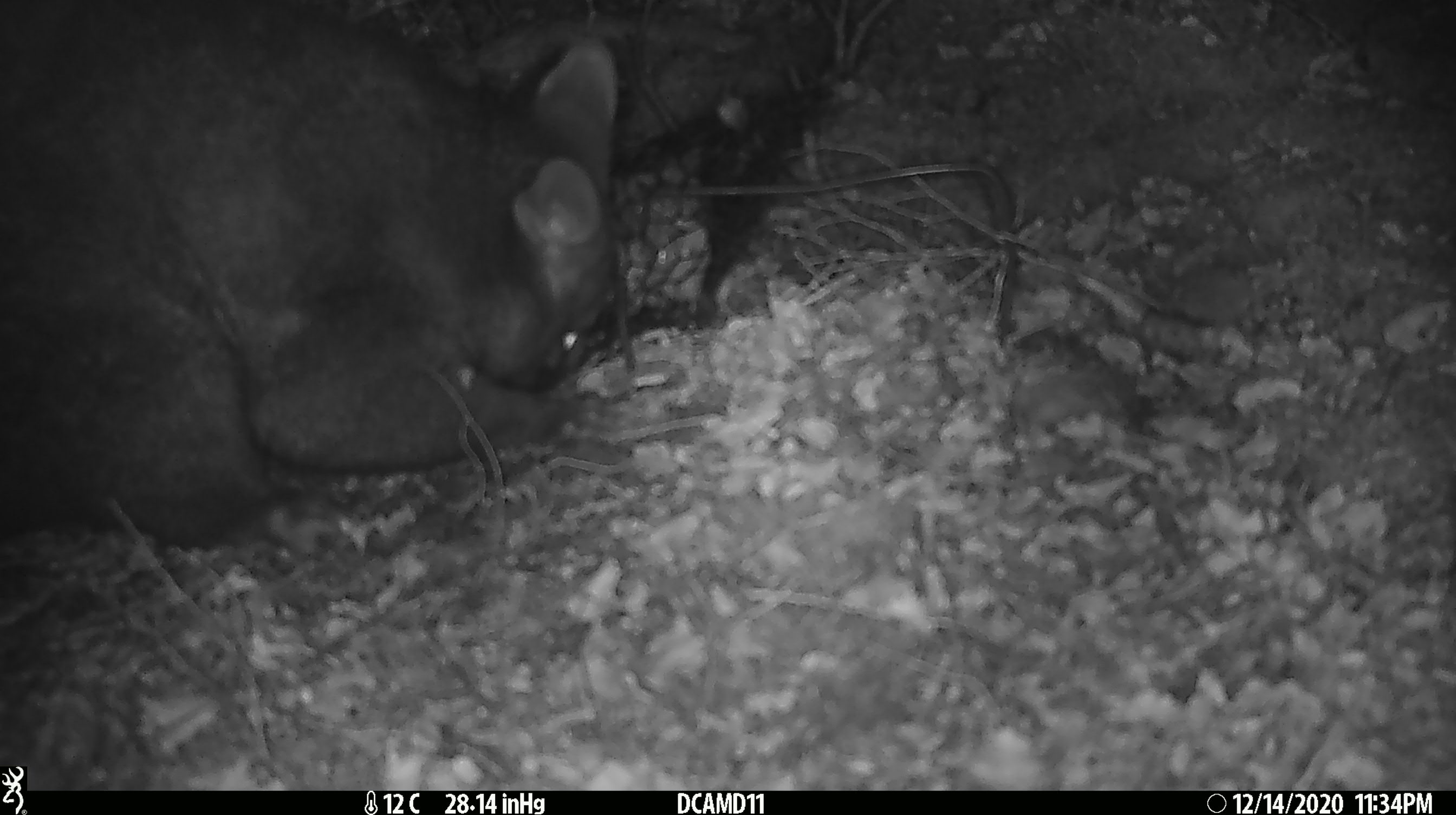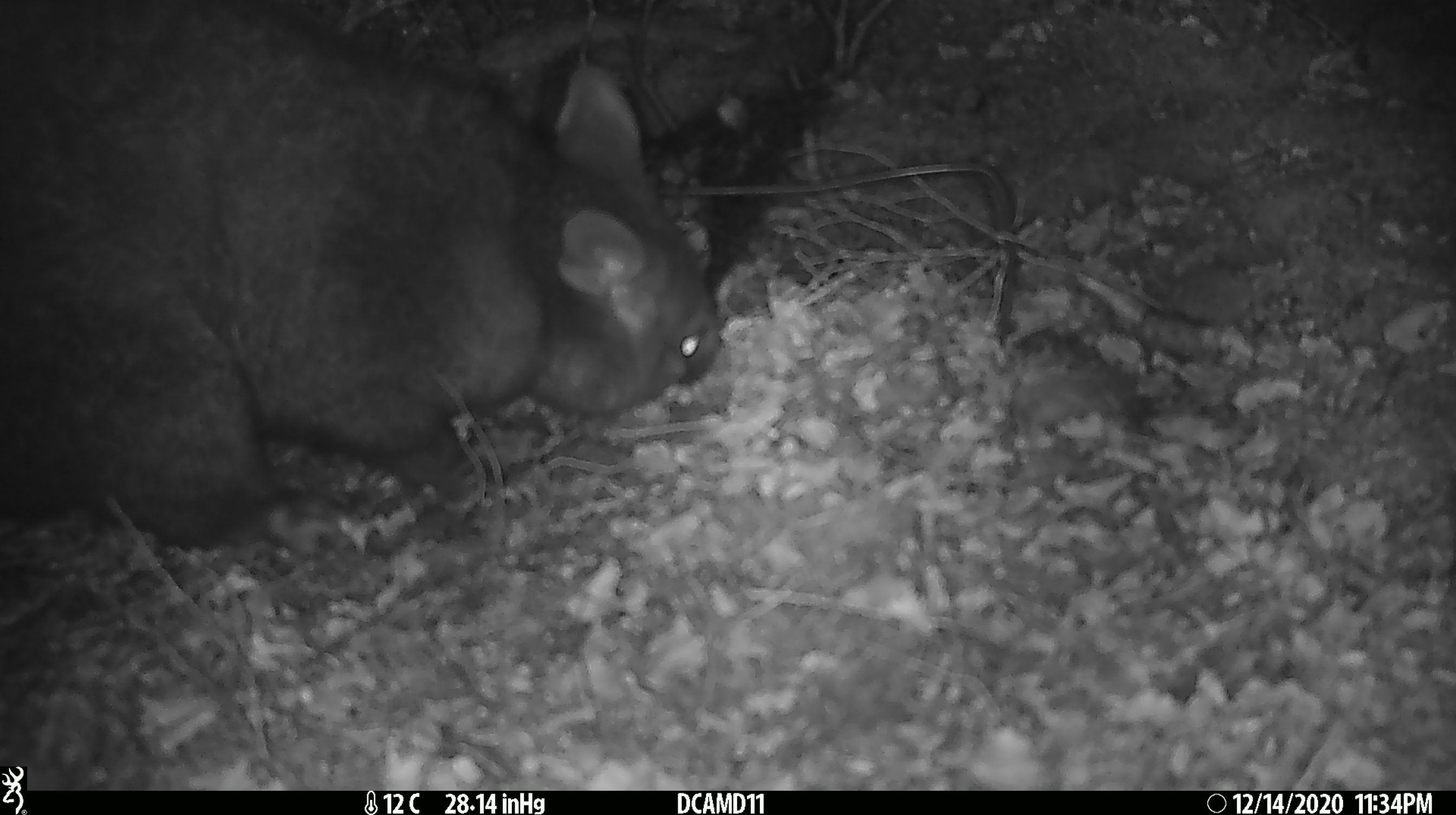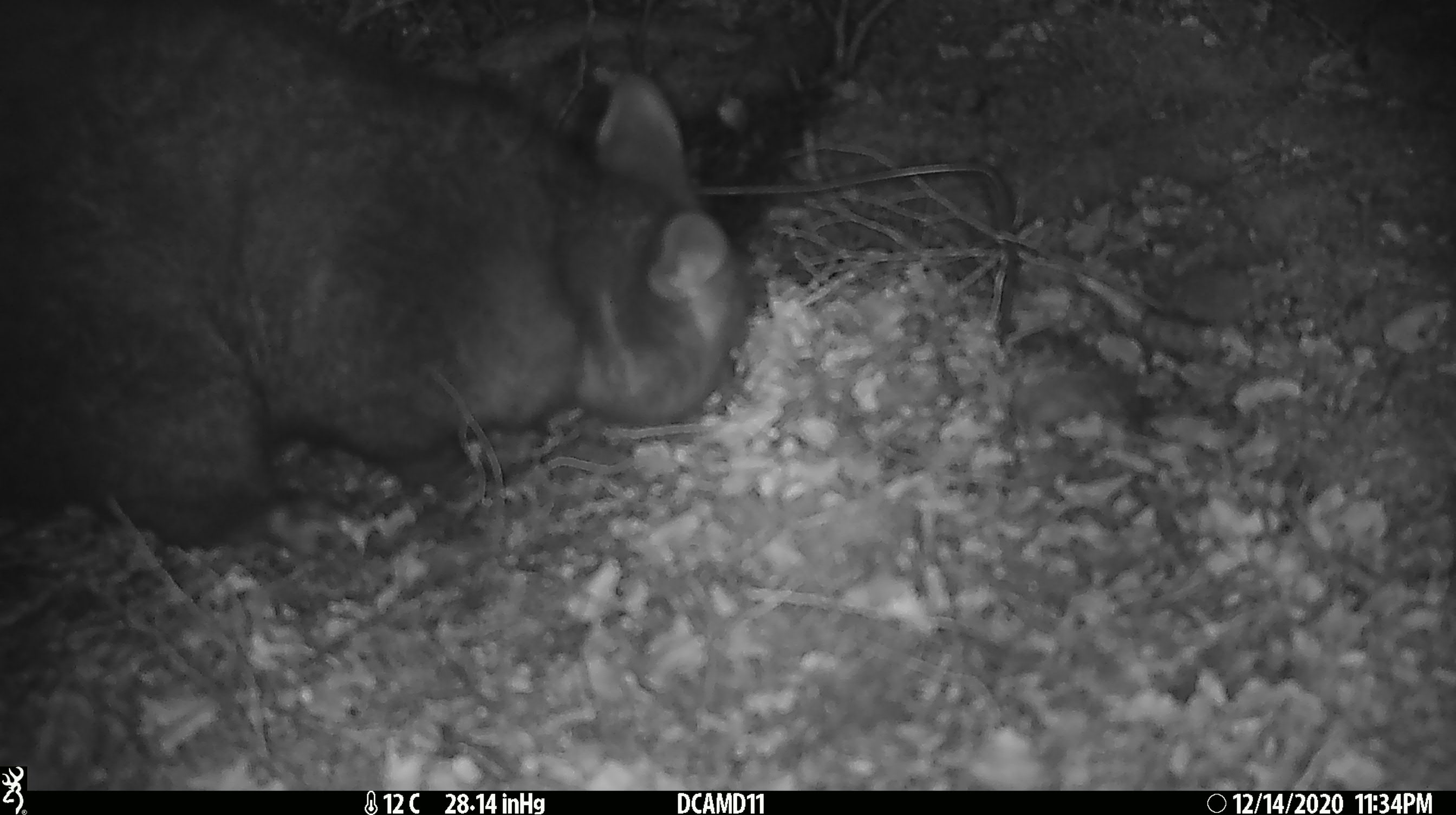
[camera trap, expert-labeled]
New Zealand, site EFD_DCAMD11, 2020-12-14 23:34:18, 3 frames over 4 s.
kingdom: Animalia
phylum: Chordata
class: Mammalia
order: Diprotodontia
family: Phalangeridae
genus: Trichosurus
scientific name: Trichosurus vulpecula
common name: common brushtail possum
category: possum